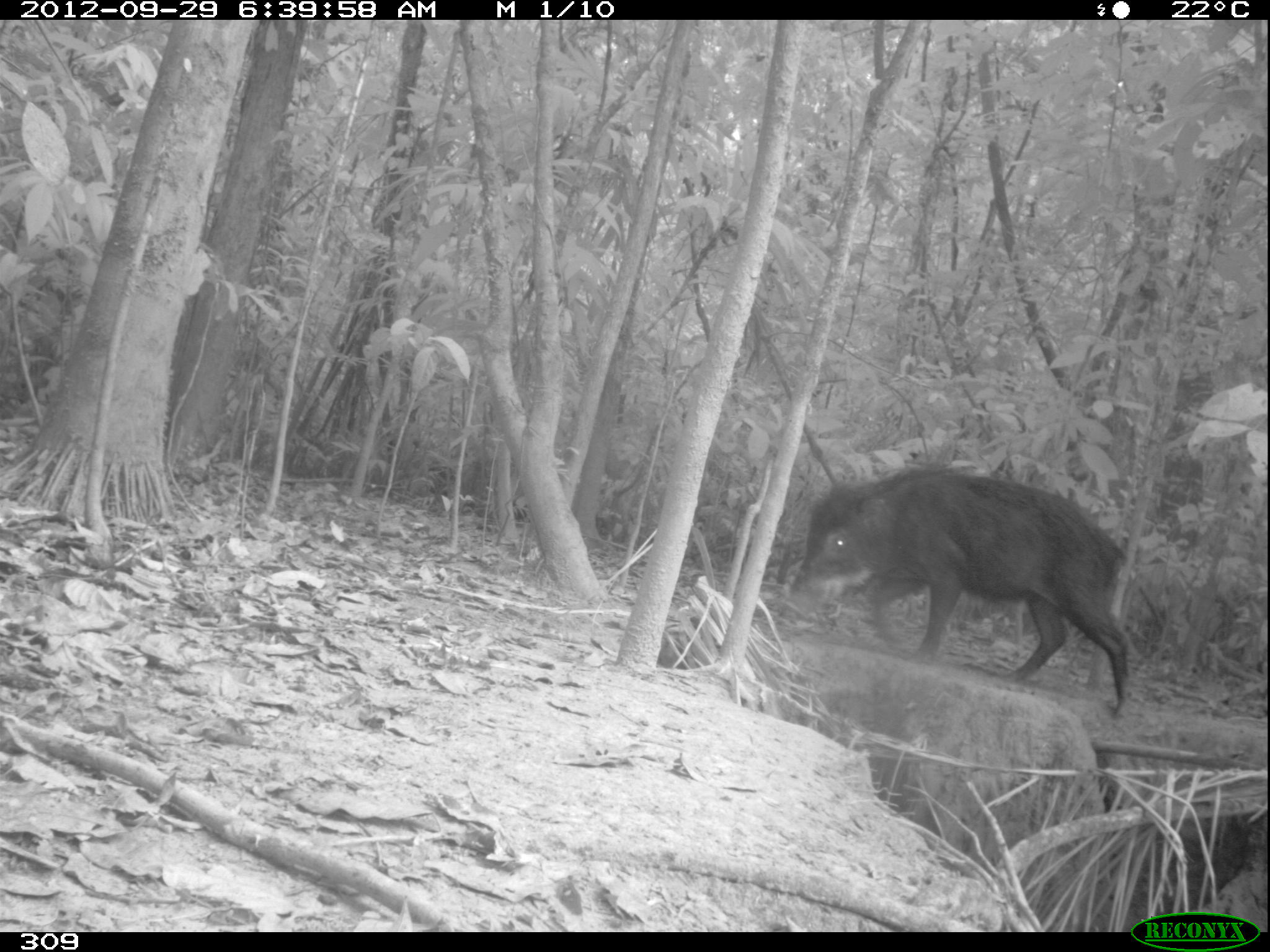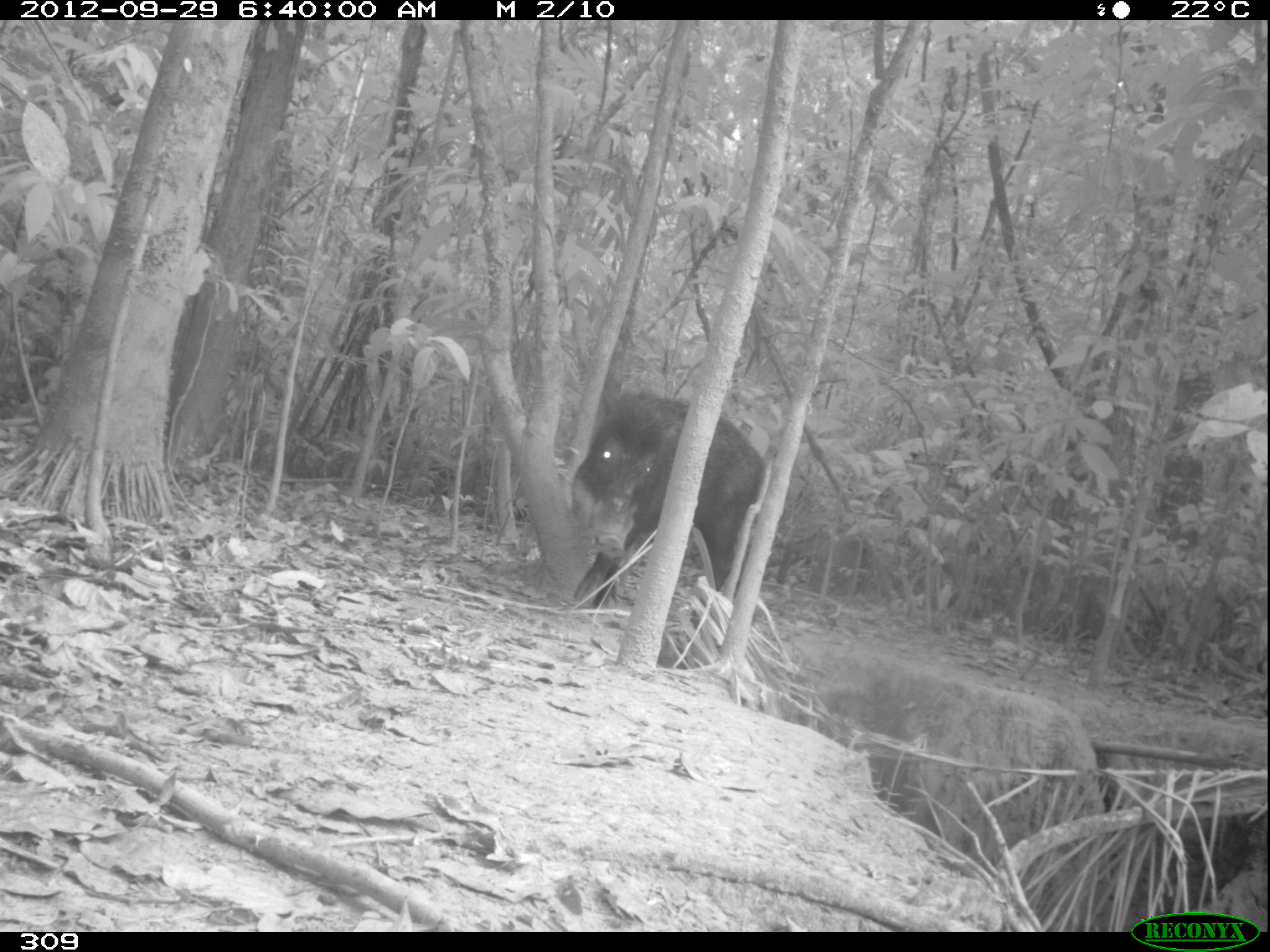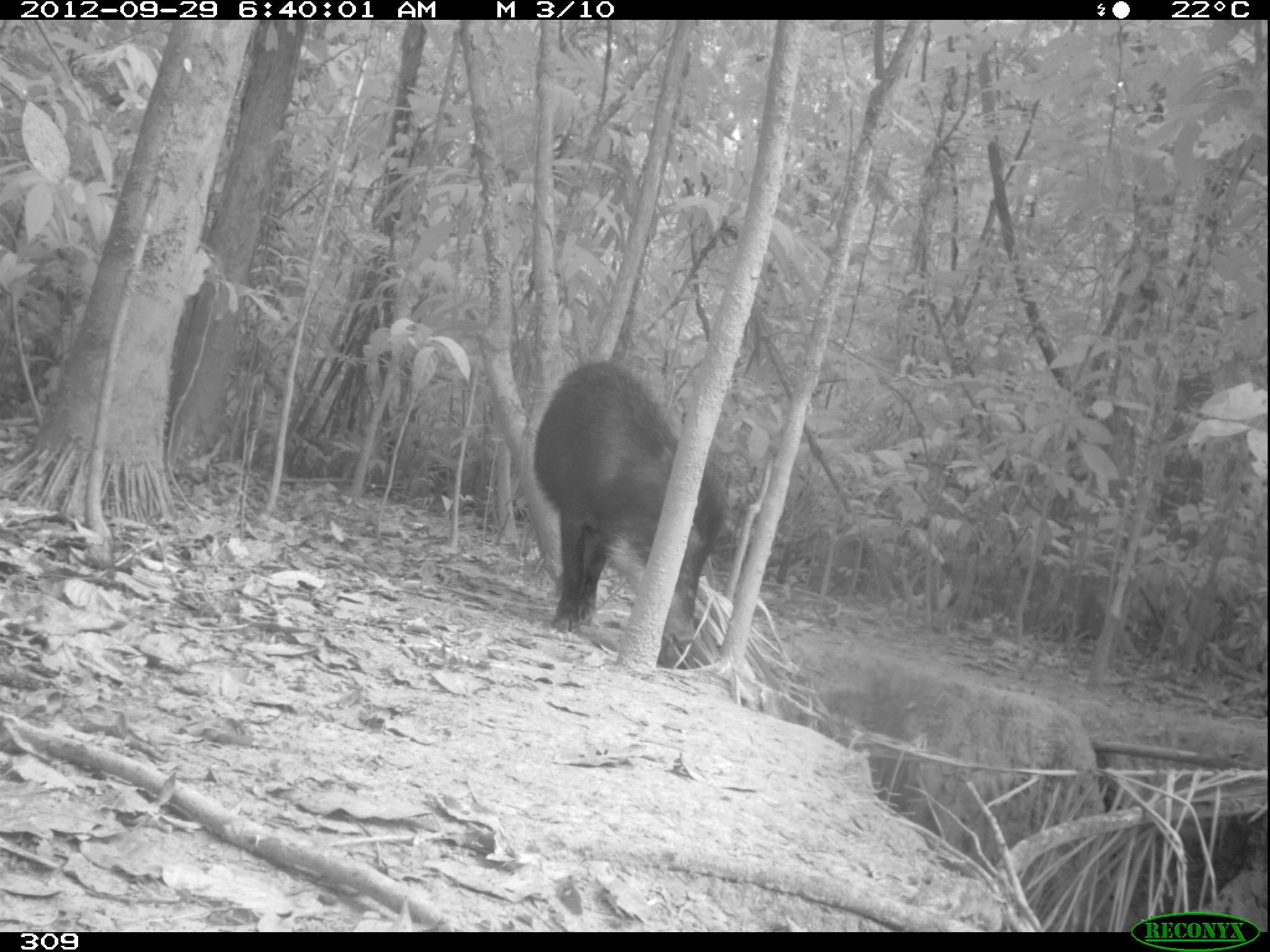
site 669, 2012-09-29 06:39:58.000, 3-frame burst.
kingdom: Animalia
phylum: Chordata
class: Mammalia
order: Artiodactyla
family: Tayassuidae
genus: Tayassu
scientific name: Tayassu pecari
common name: white-lipped peccary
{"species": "Tayassu pecari (white-lipped peccary)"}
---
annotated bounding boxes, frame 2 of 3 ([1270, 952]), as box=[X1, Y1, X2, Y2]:
tayassu pecari: box=[570, 387, 764, 613]